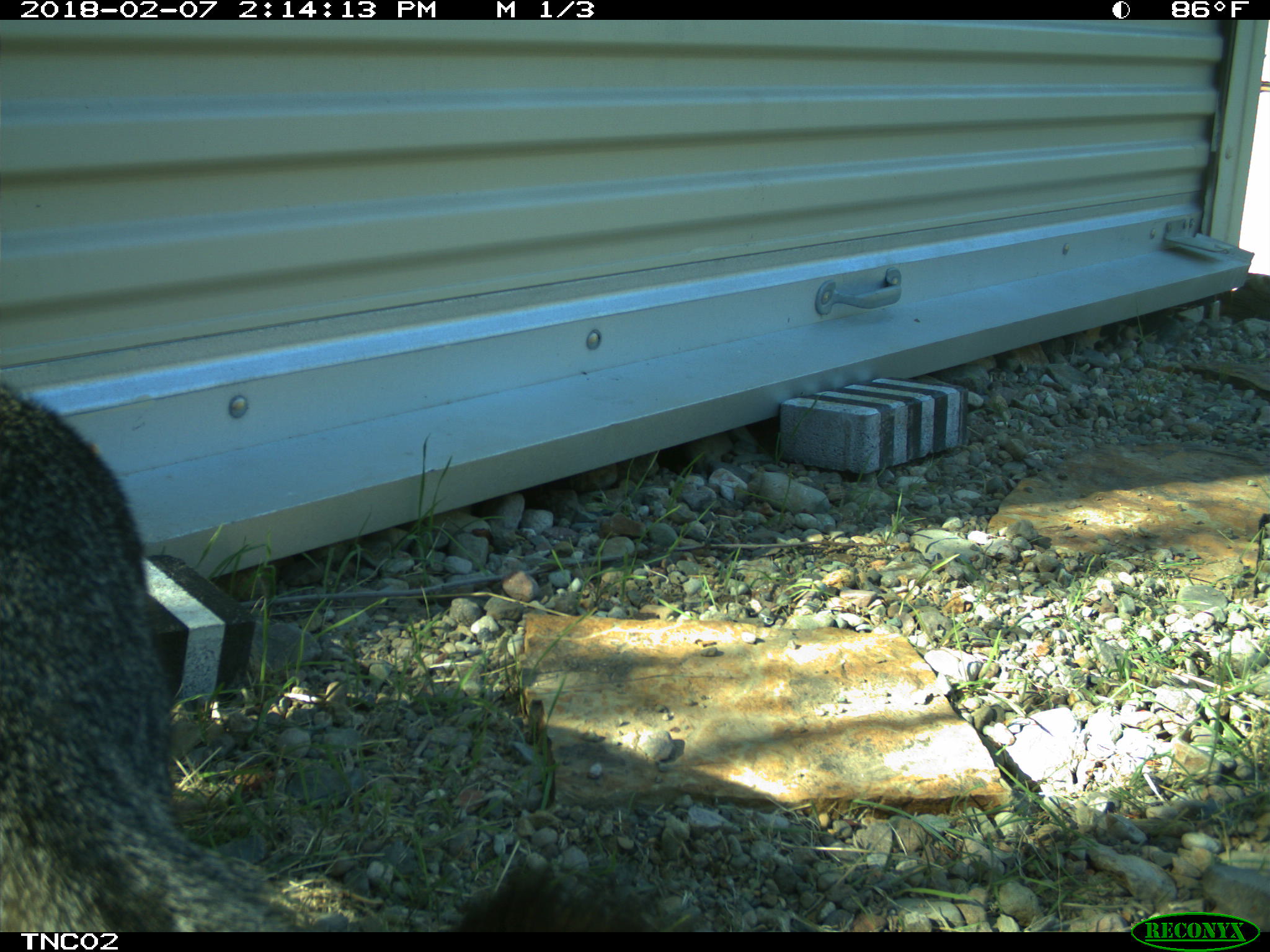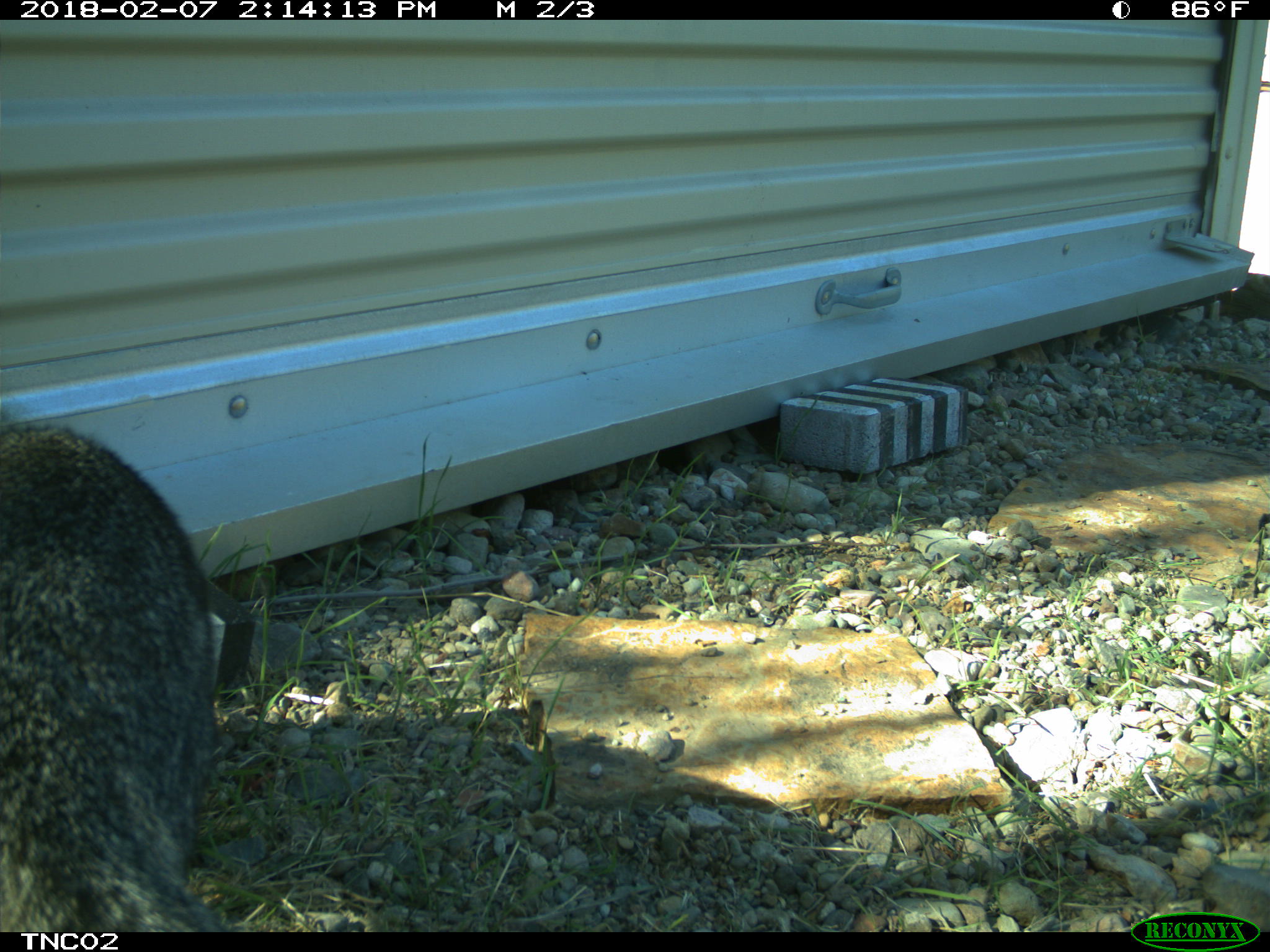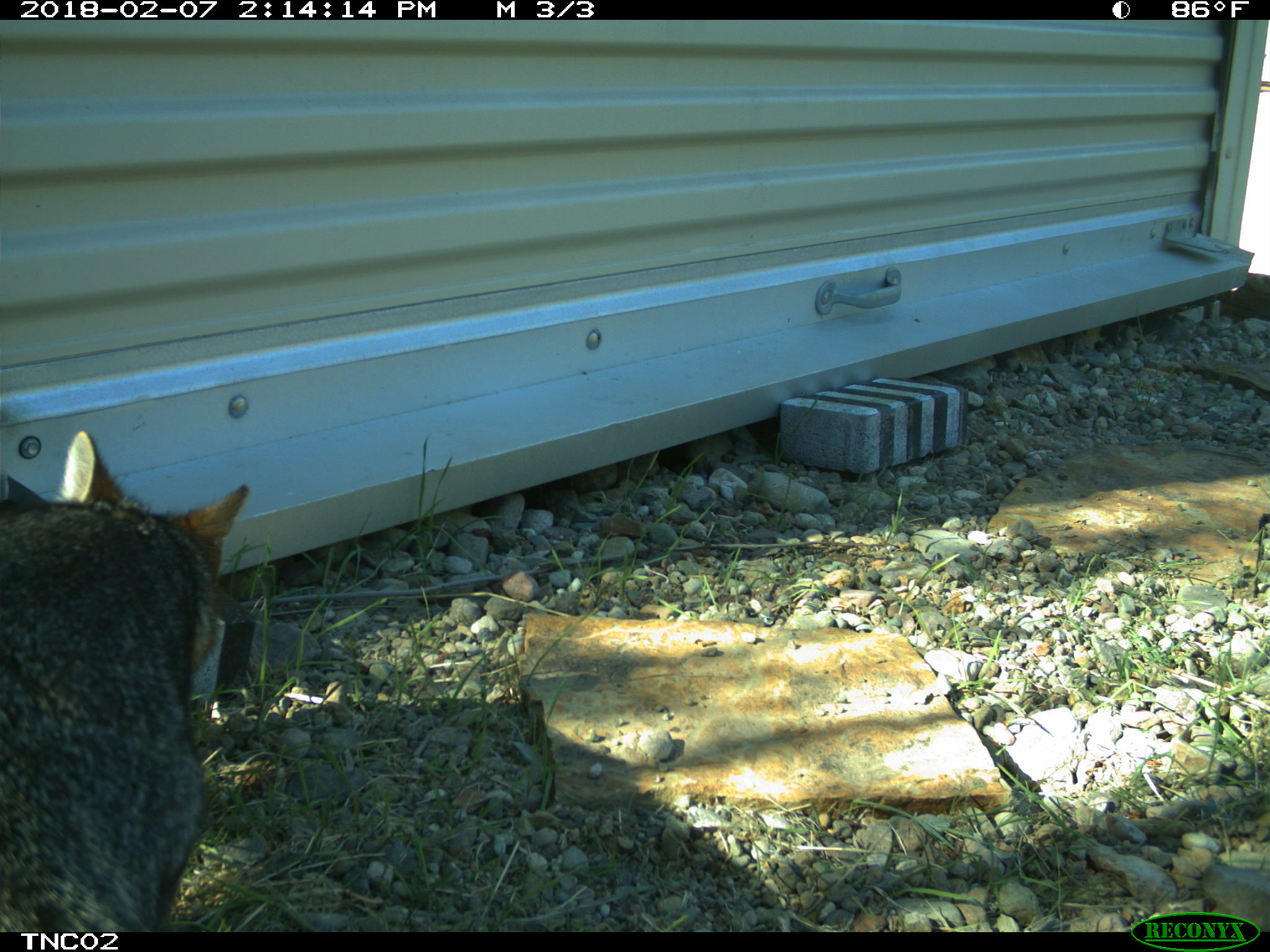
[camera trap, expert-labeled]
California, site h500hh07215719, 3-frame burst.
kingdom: Animalia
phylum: Chordata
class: Mammalia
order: Carnivora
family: Canidae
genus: Urocyon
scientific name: Urocyon littoralis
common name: island fox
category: fox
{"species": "fox (island fox) (Urocyon littoralis)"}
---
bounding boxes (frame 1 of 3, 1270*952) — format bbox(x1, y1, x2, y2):
fox: bbox(0, 382, 644, 930)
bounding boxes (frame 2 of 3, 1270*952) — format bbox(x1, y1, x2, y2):
fox: bbox(0, 427, 229, 932)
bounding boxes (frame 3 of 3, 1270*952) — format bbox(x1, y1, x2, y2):
fox: bbox(0, 431, 249, 932)